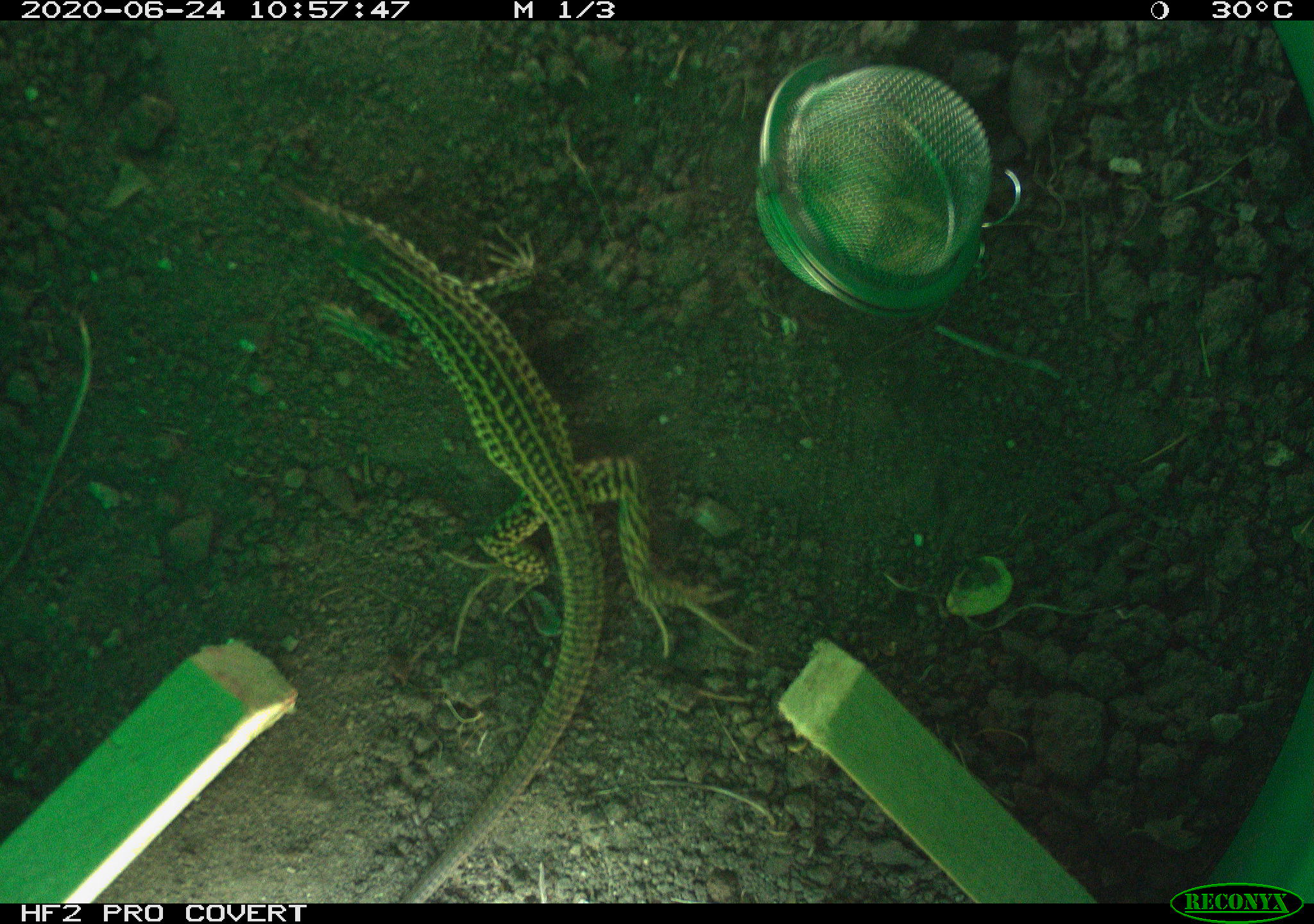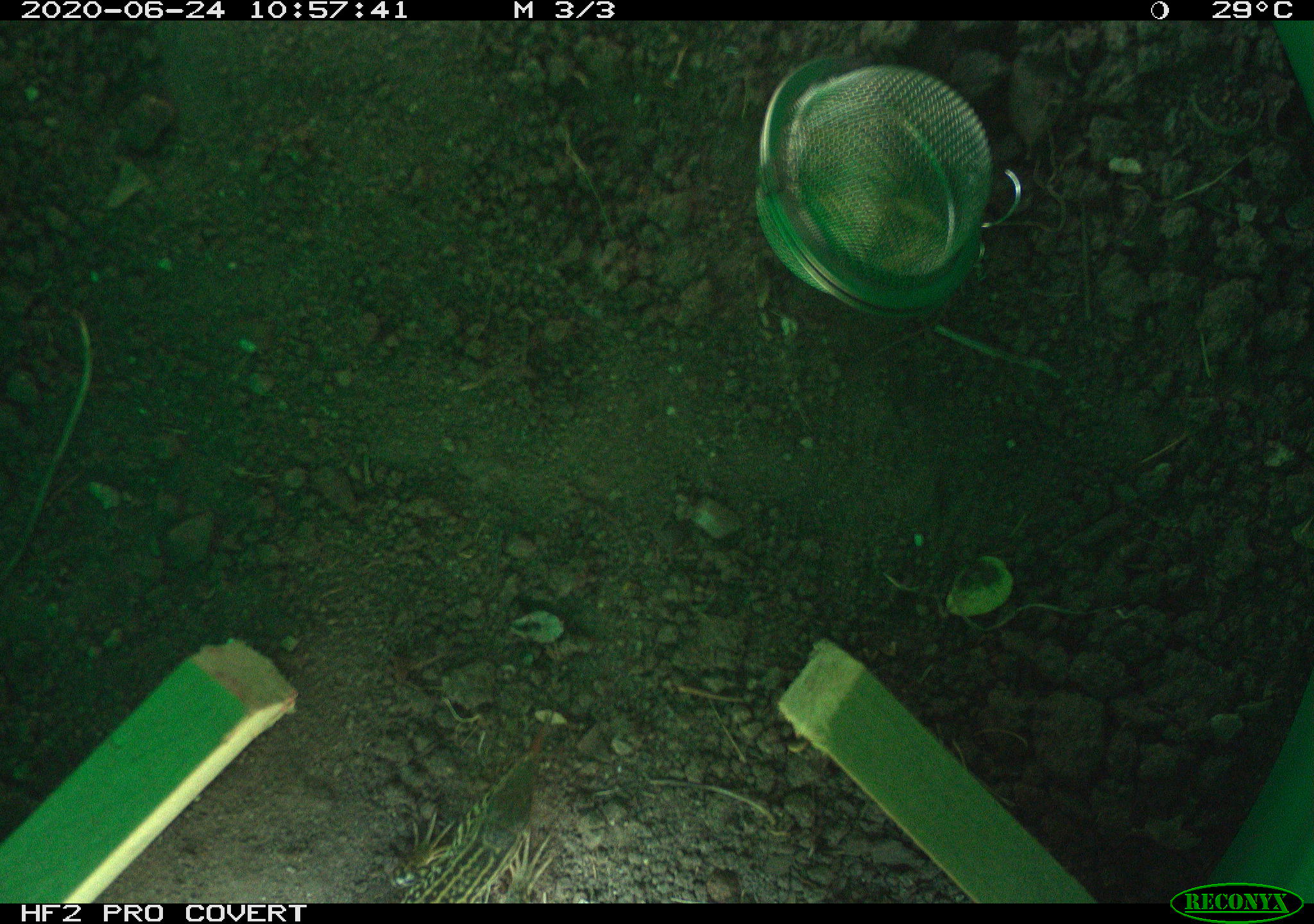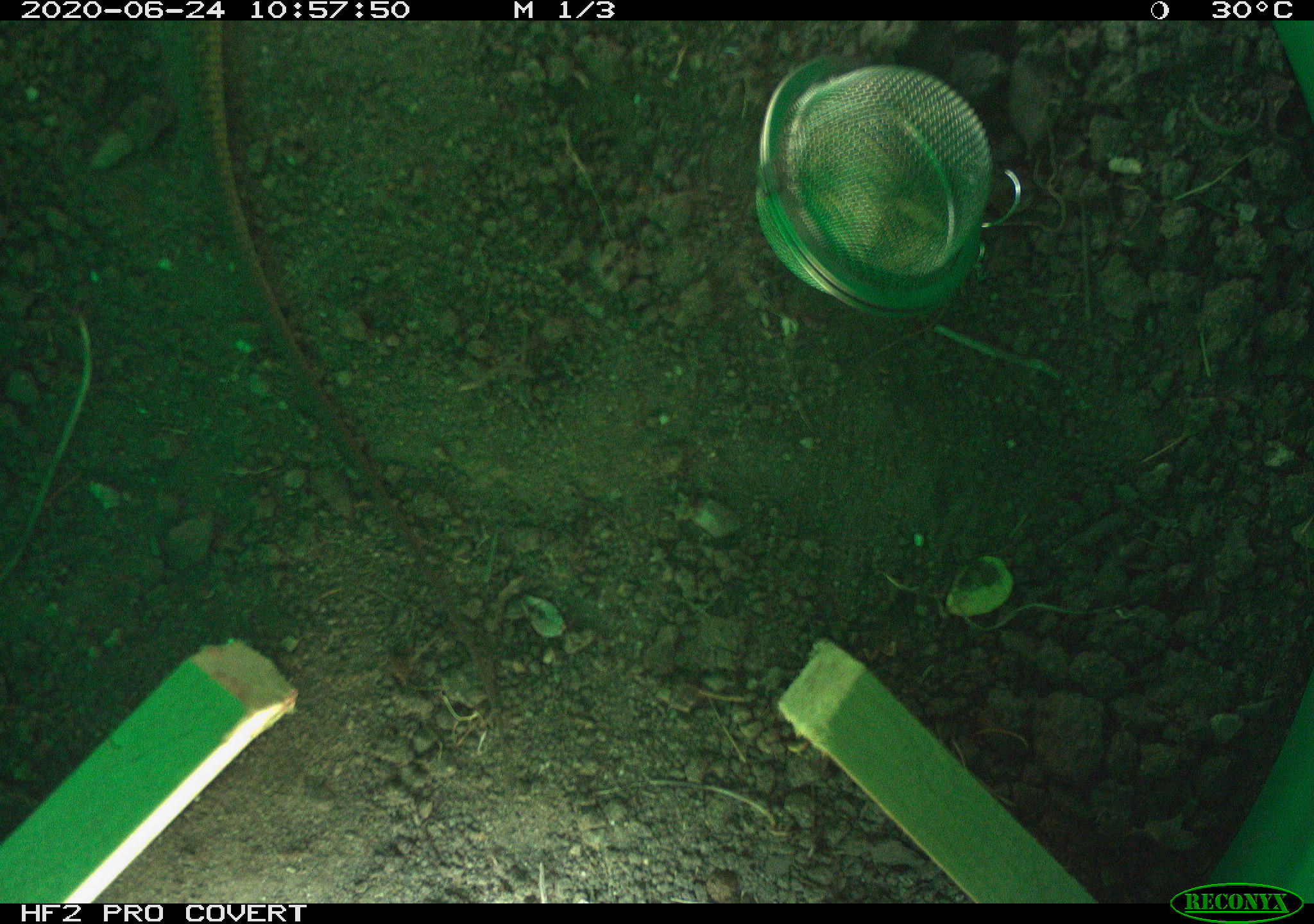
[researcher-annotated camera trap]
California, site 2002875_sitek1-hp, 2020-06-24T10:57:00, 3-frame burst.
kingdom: Animalia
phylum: Chordata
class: Reptilia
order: Squamata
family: Teiidae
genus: Aspidoscelis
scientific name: Aspidoscelis tigris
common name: western whiptail